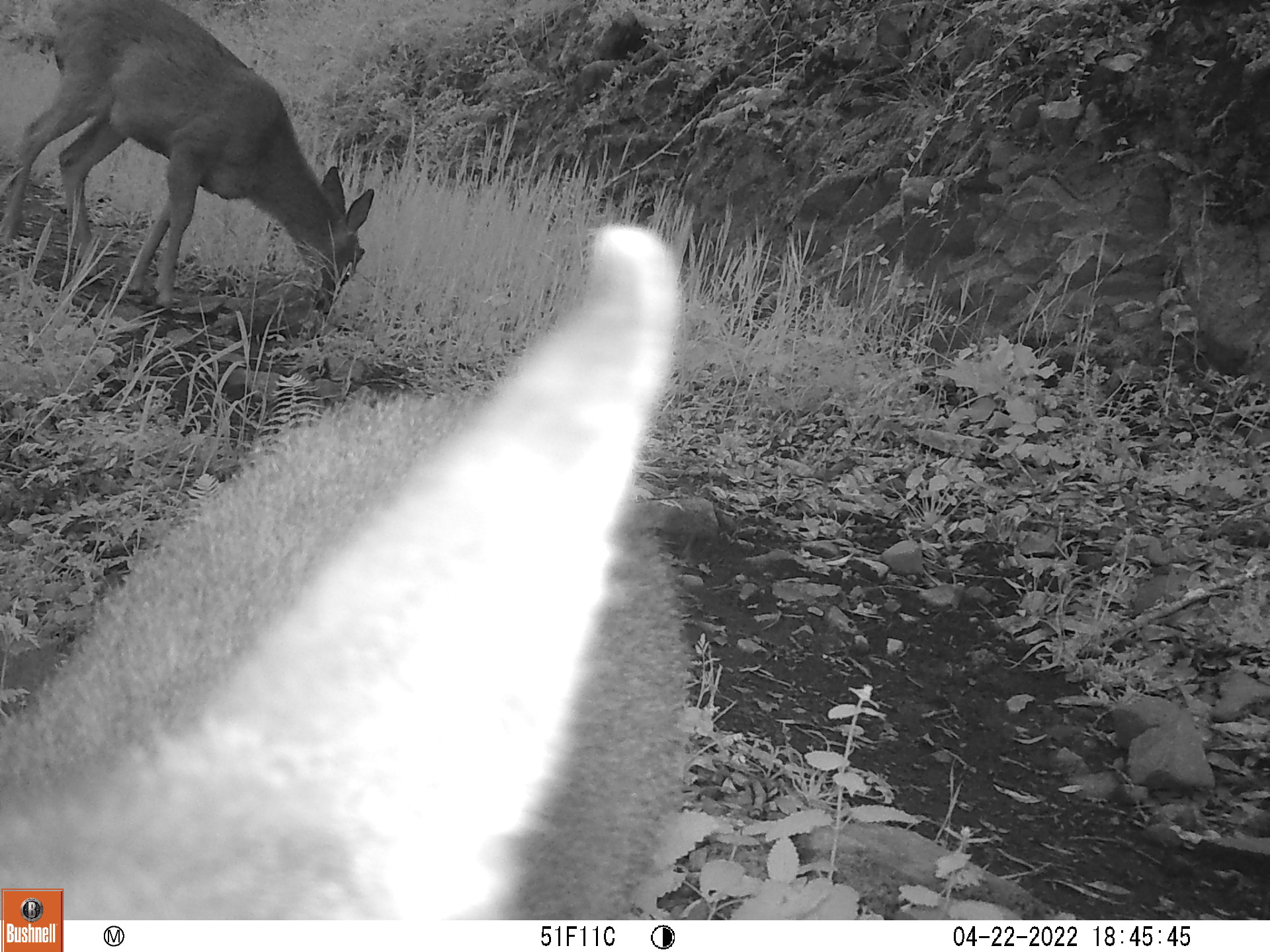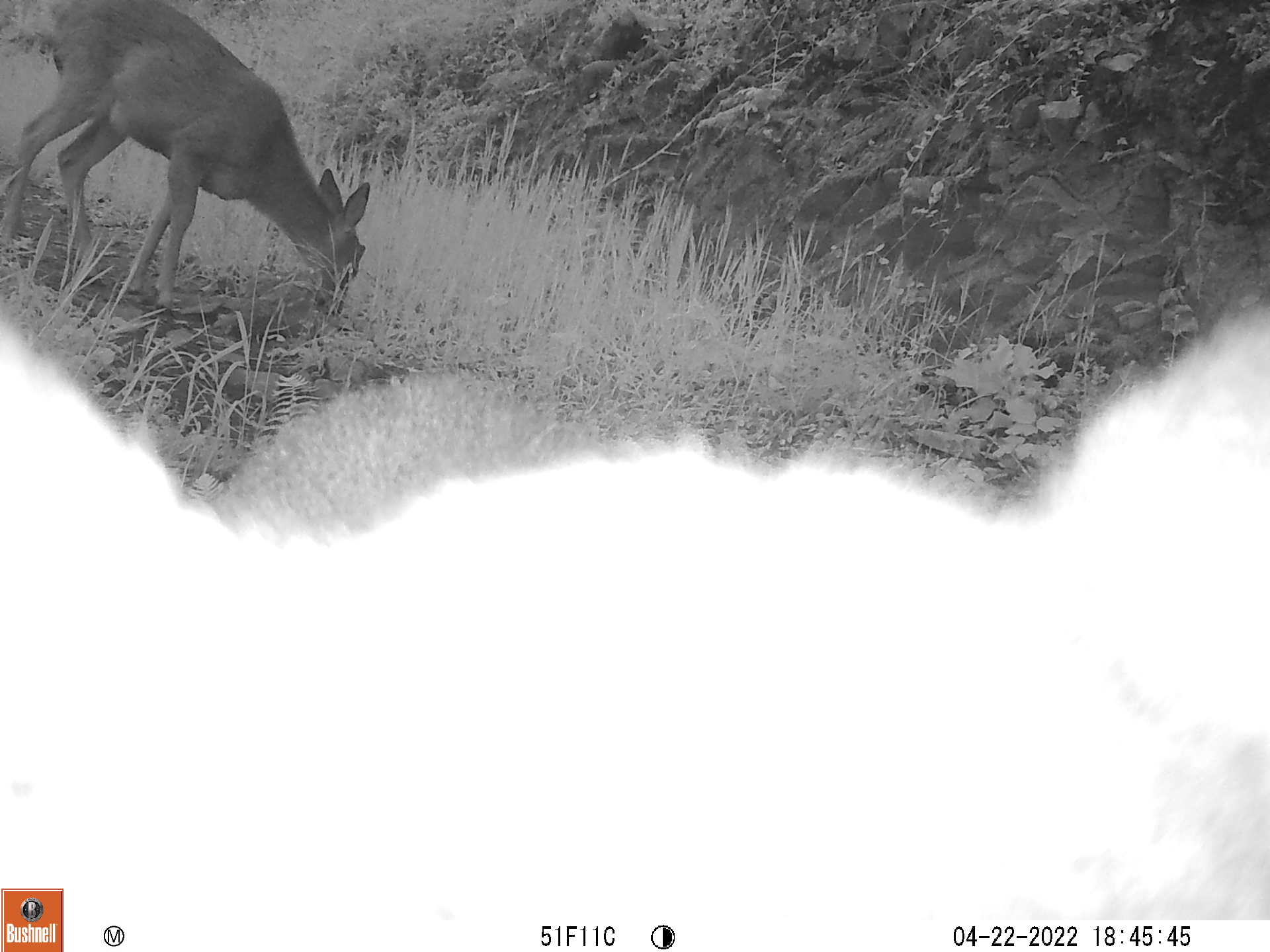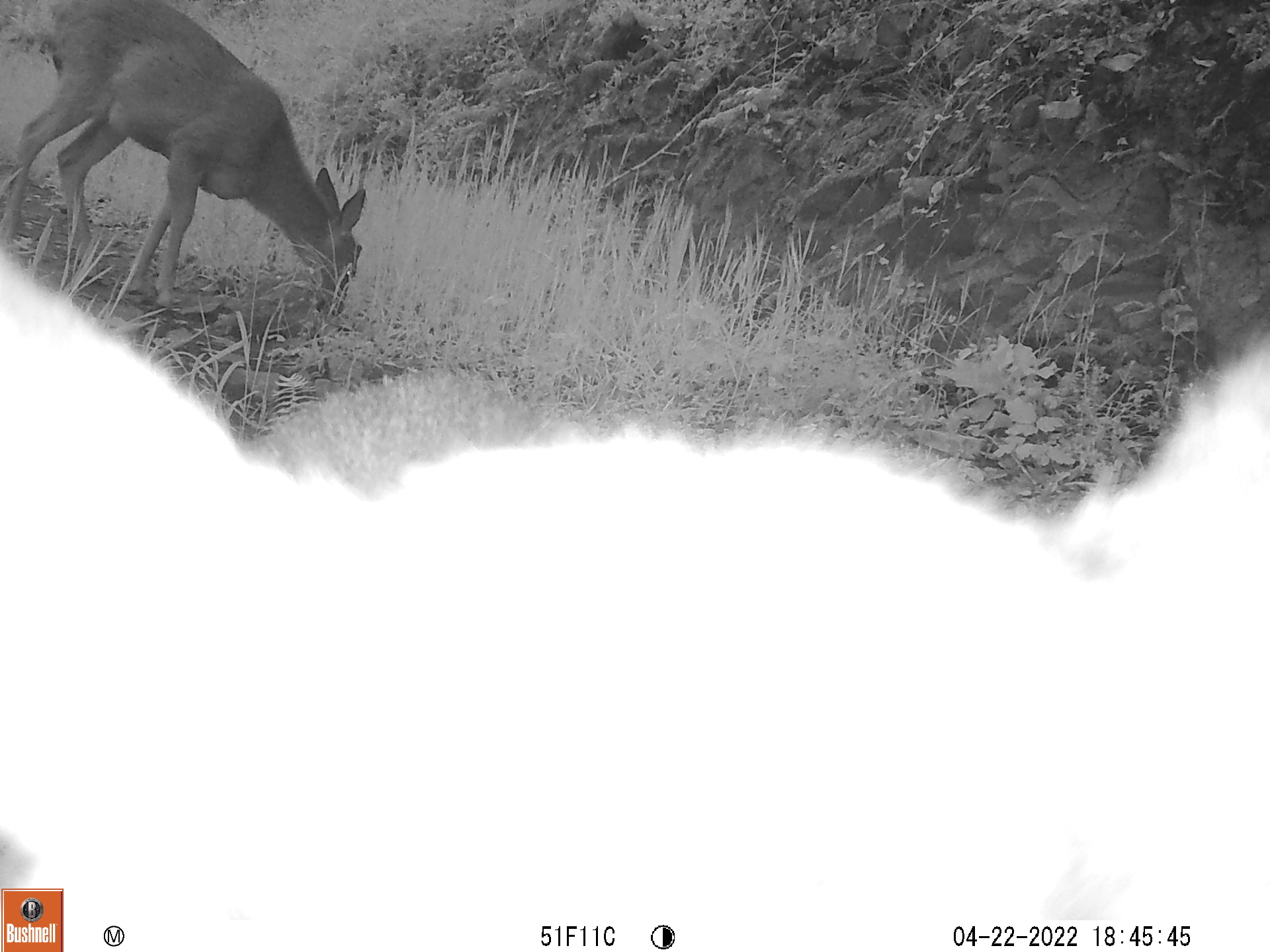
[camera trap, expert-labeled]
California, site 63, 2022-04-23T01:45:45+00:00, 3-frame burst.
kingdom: Animalia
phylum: Chordata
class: Mammalia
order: Artiodactyla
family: Cervidae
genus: Odocoileus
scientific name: Odocoileus hemionus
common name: mule deer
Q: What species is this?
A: Mule deer (Odocoileus hemionus).